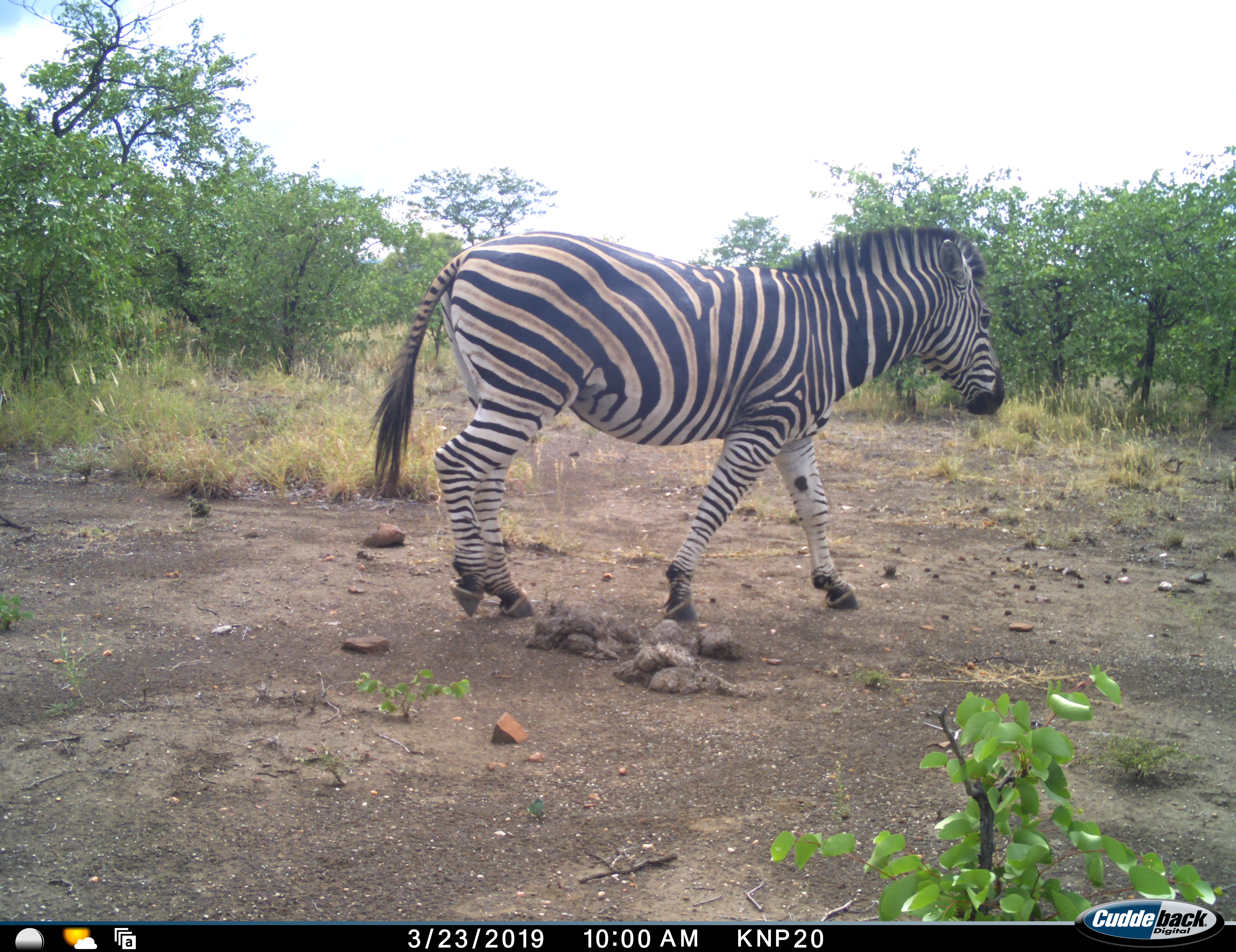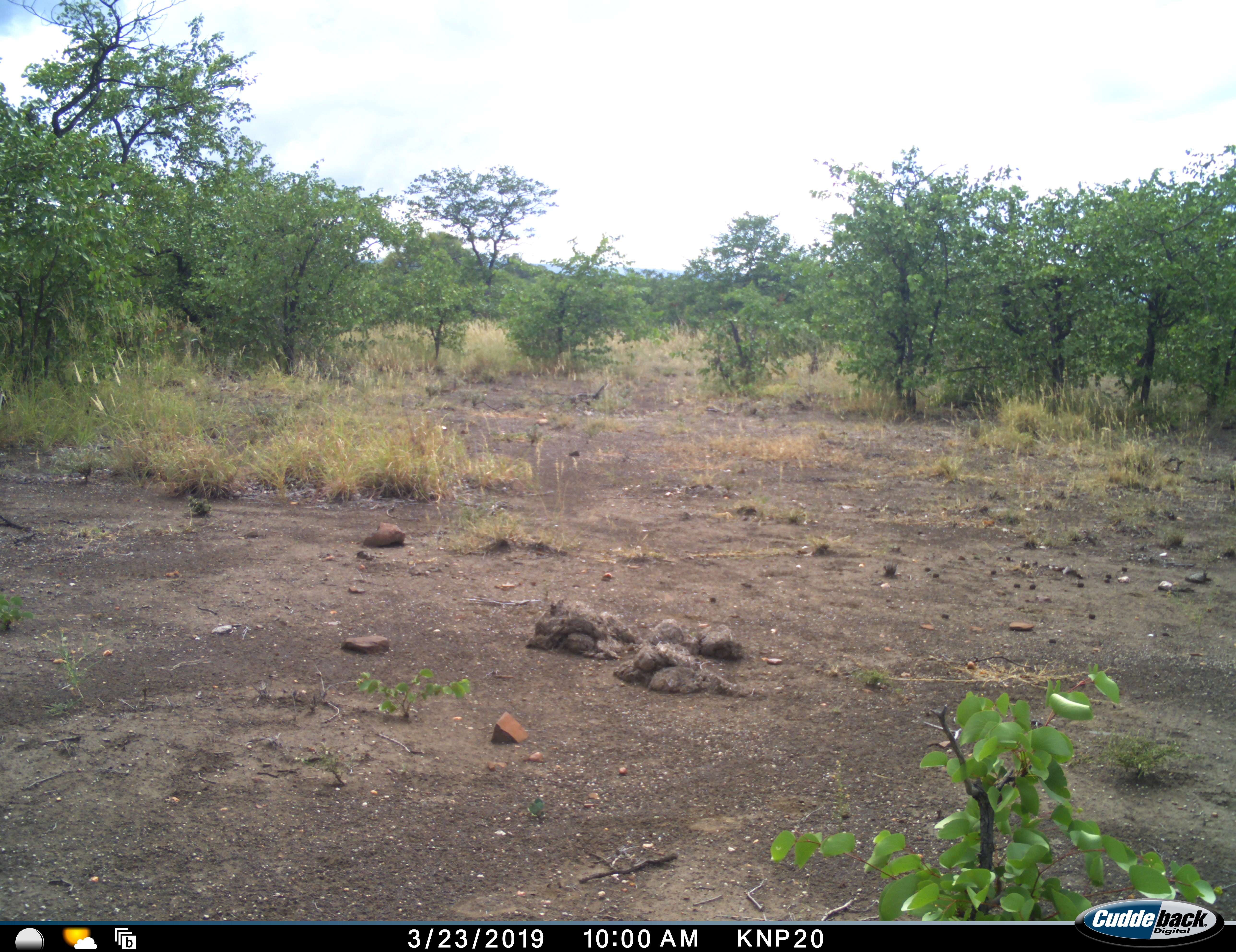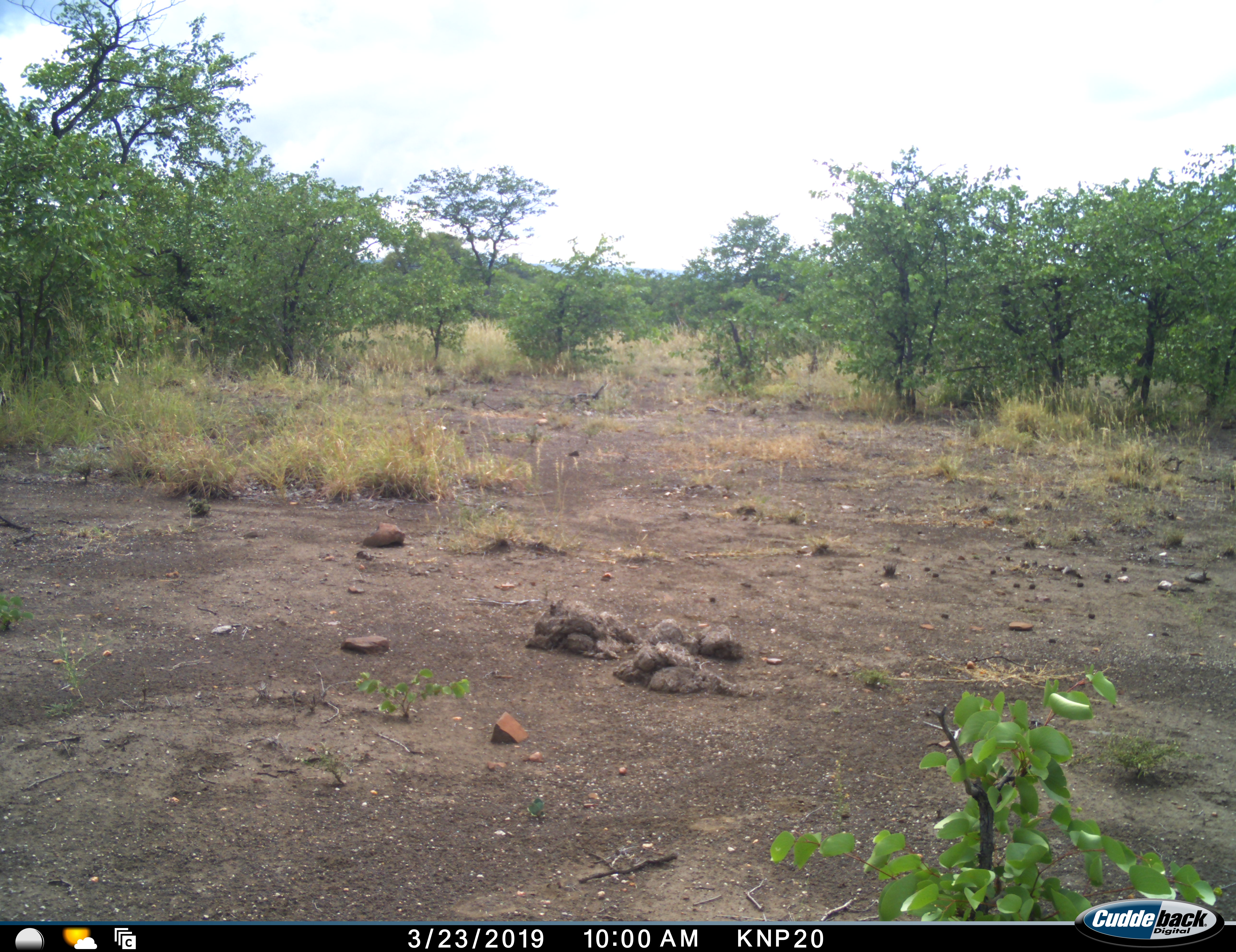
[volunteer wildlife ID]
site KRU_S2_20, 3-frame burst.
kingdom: Animalia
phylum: Chordata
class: Mammalia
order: Perissodactyla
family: Equidae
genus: Equus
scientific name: Equus quagga burchellii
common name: burchell's zebra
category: zebraburchells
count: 1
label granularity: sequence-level